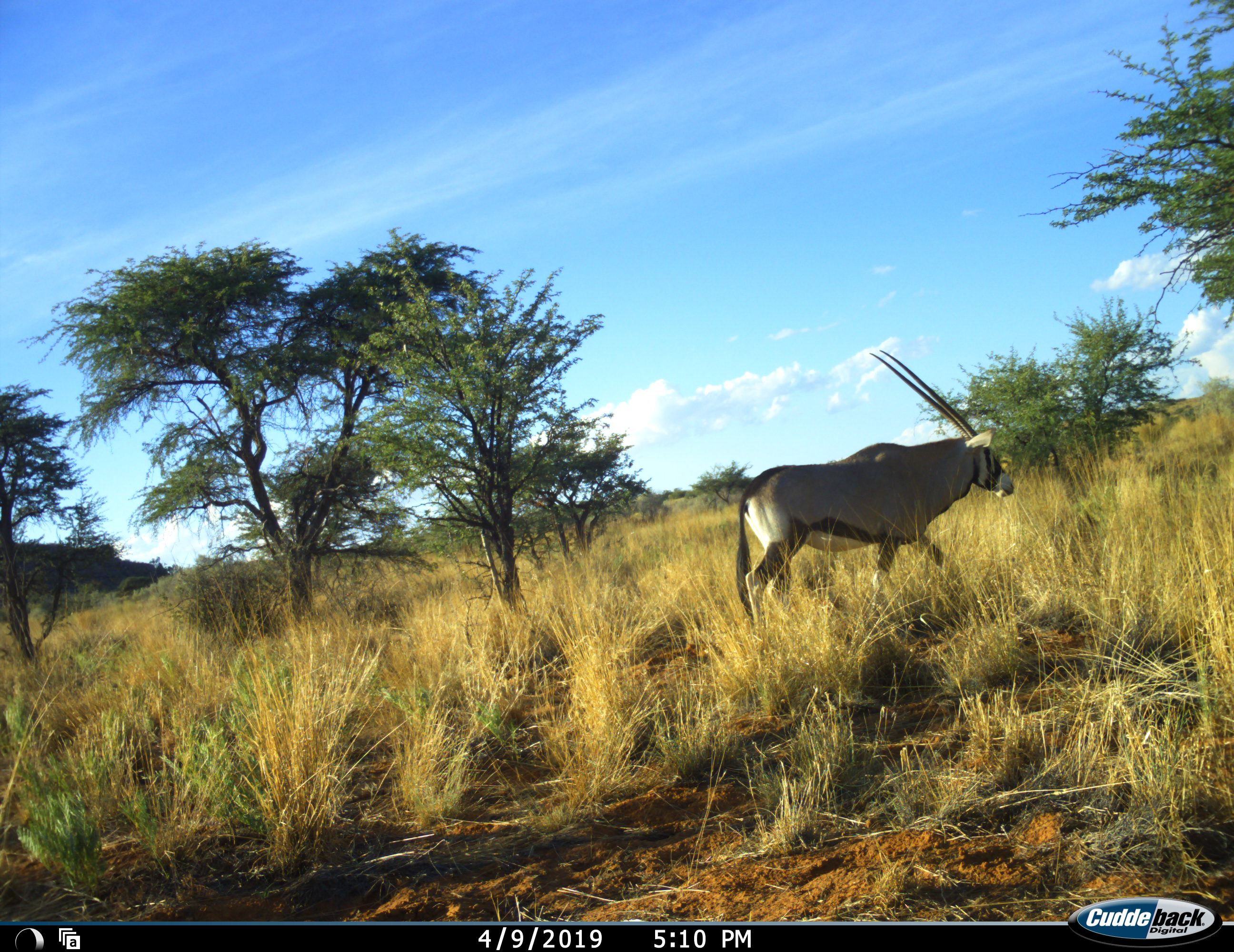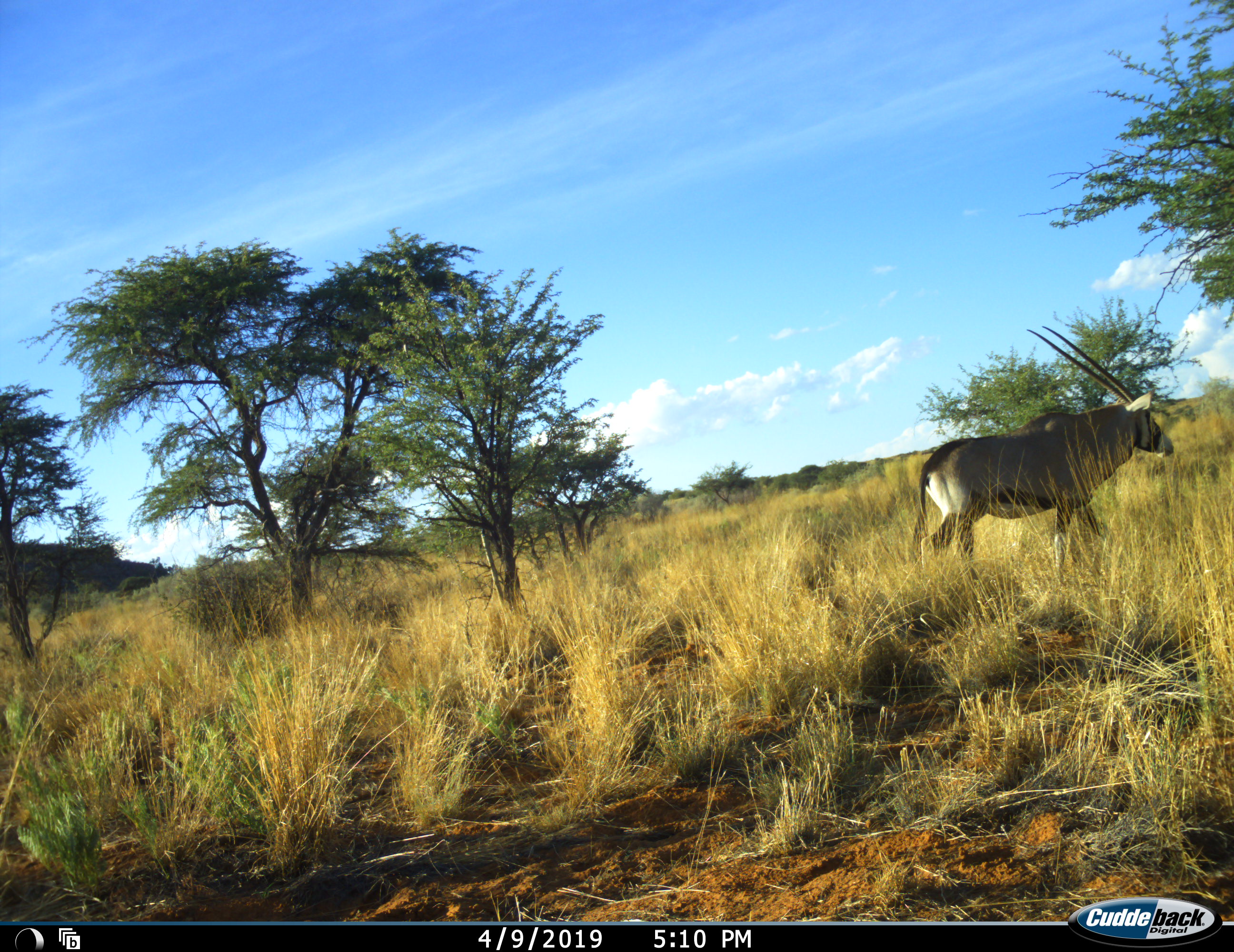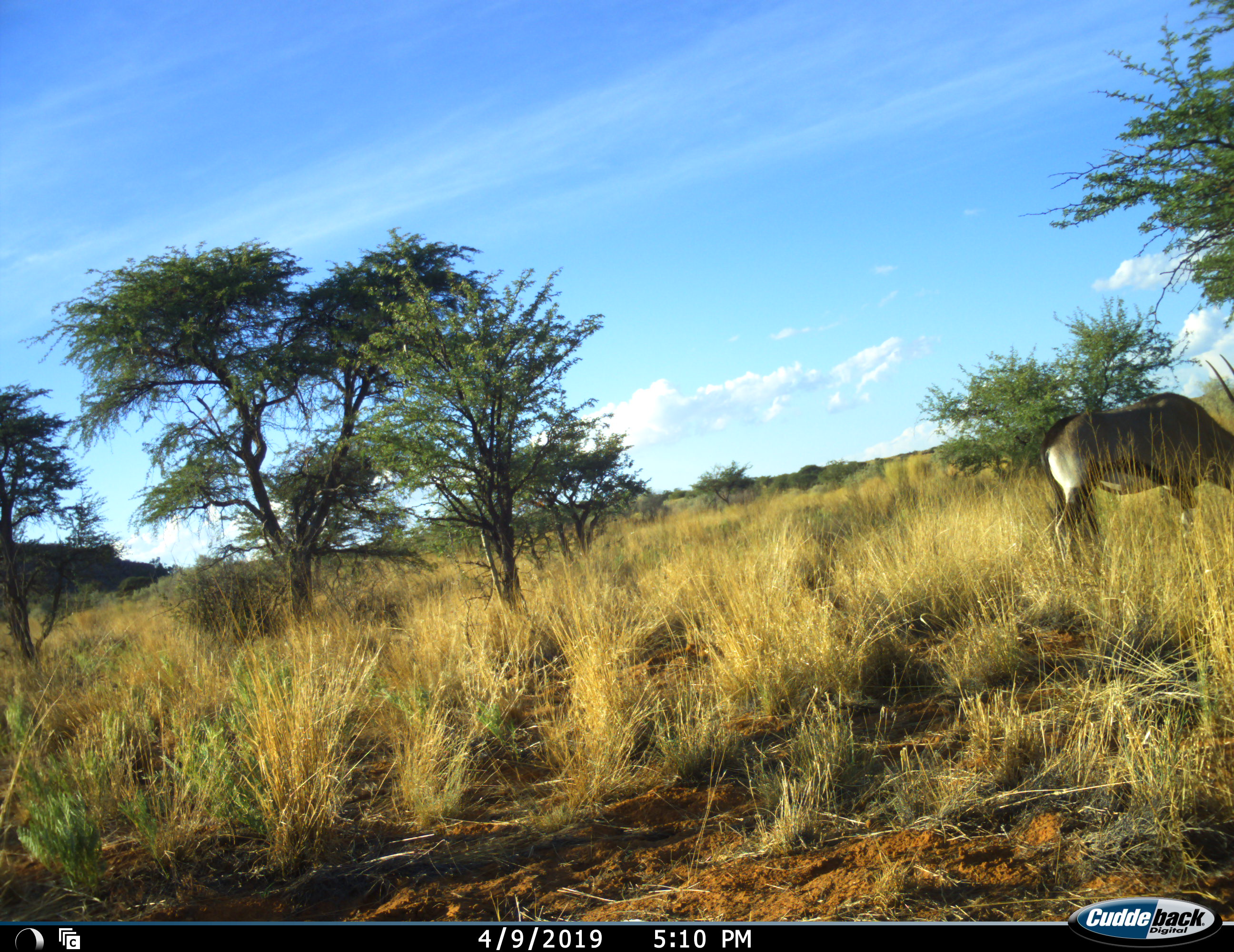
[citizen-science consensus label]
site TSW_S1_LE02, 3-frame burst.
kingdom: Animalia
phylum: Chordata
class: Mammalia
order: Artiodactyla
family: Bovidae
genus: Oryx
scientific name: Oryx gazella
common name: gemsbok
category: oryx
Oryx (gemsbok) (Oryx gazella), count 1. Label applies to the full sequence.